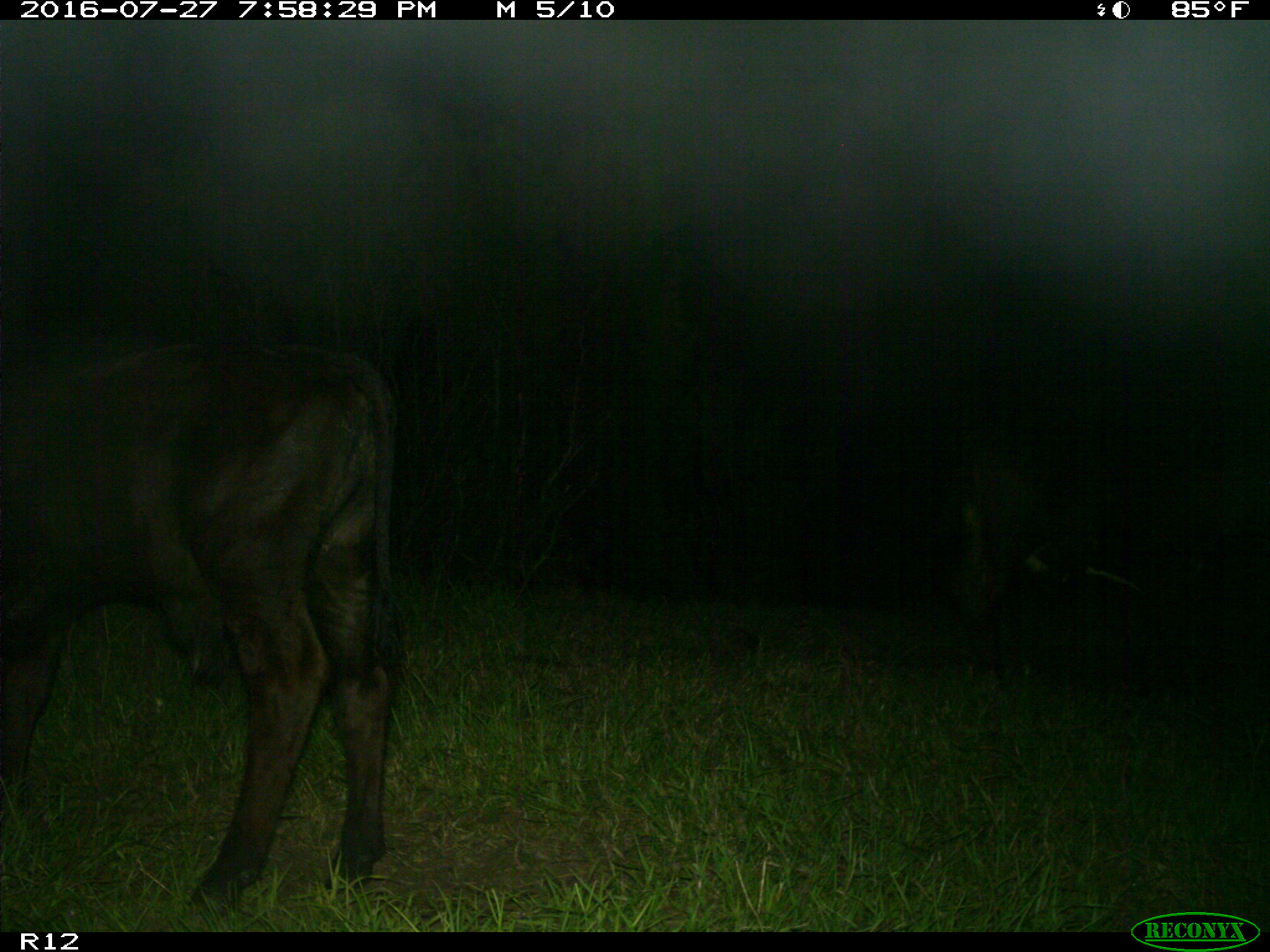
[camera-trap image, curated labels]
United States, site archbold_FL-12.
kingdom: Animalia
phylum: Chordata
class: Mammalia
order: Artiodactyla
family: Bovidae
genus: Bos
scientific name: Bos taurus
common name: domestic cow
Bos taurus (domestic cow).